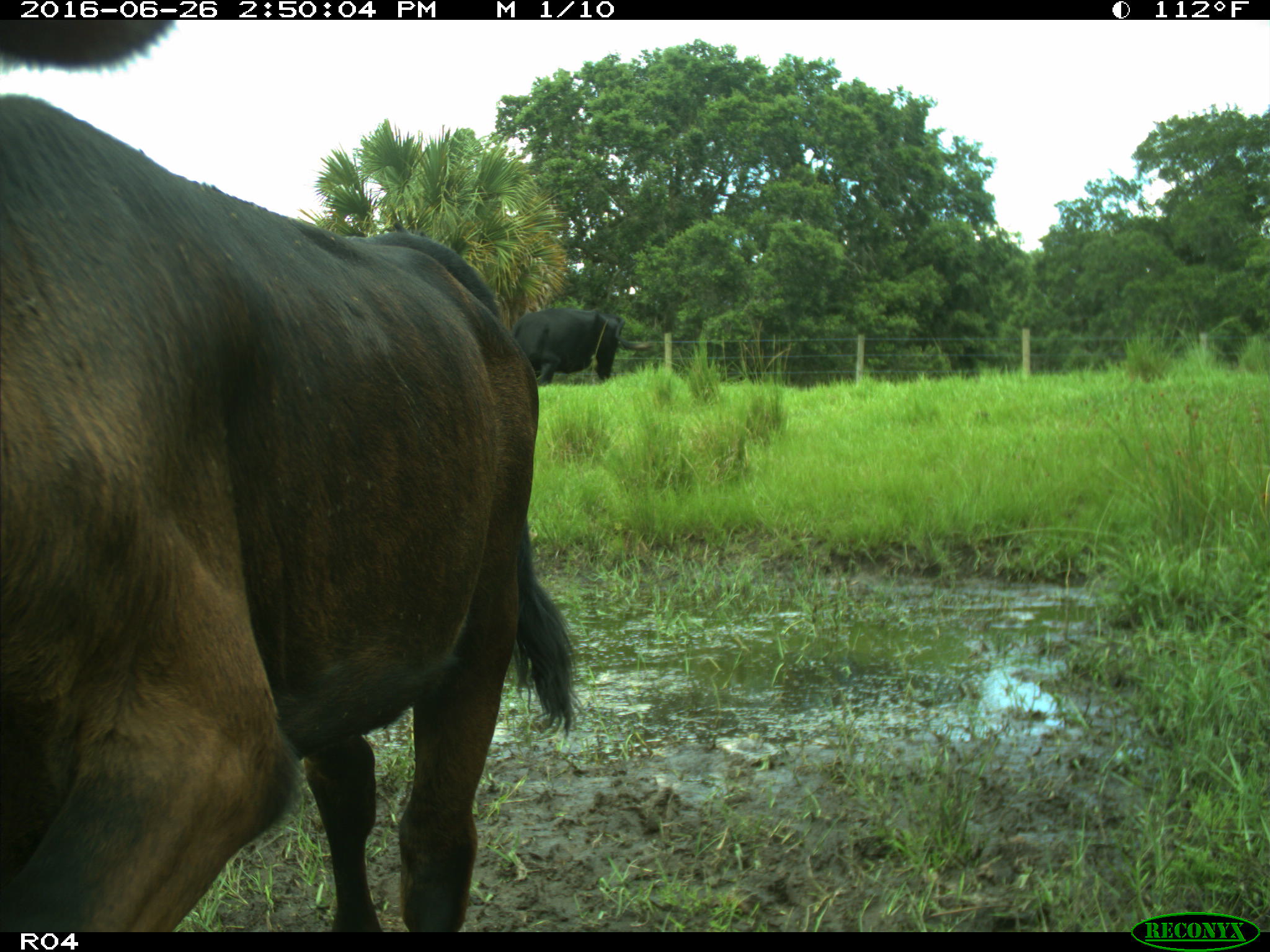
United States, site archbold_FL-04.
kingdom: Animalia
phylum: Chordata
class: Mammalia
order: Artiodactyla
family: Bovidae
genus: Bos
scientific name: Bos taurus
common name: domestic cow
Bos taurus (domestic cow).